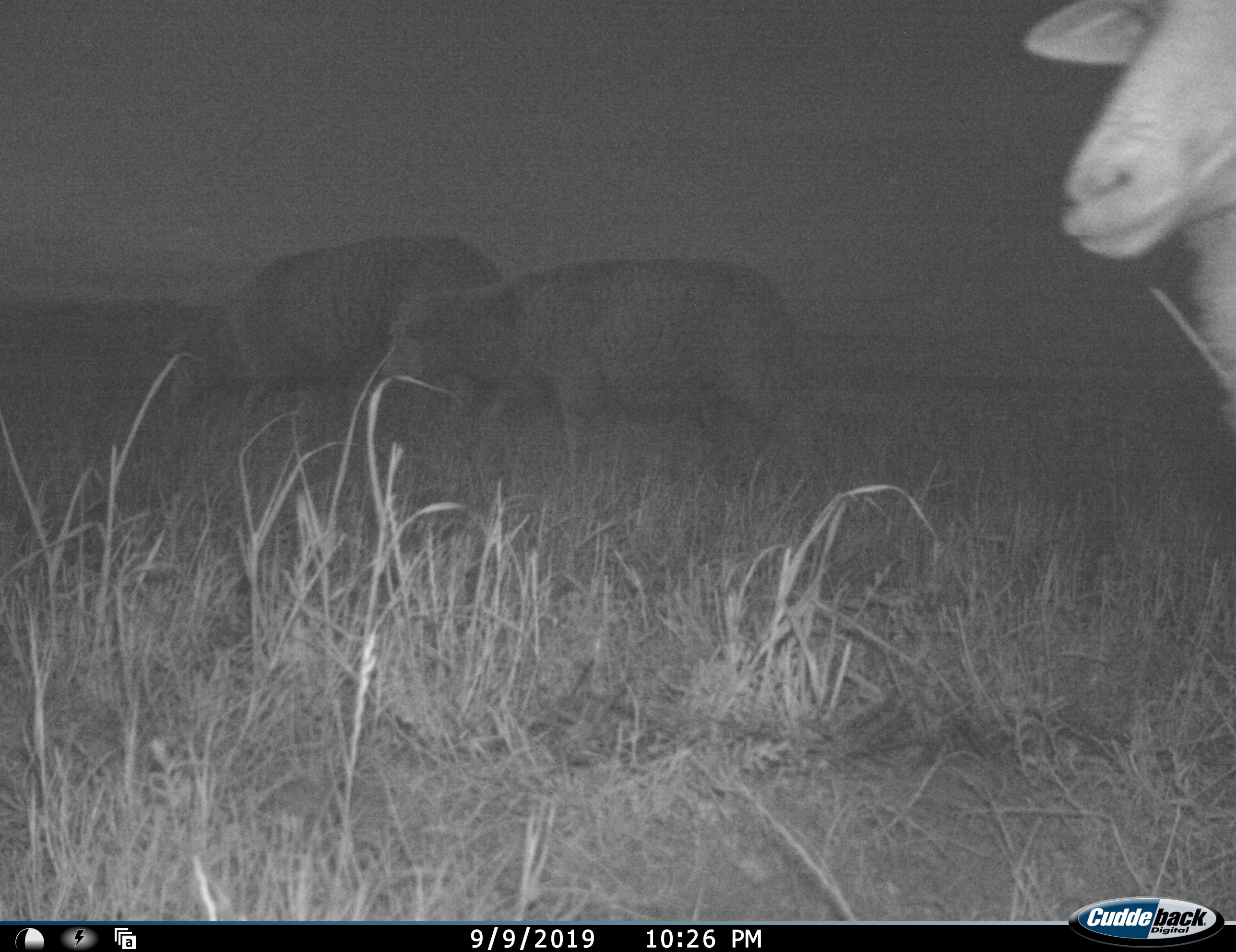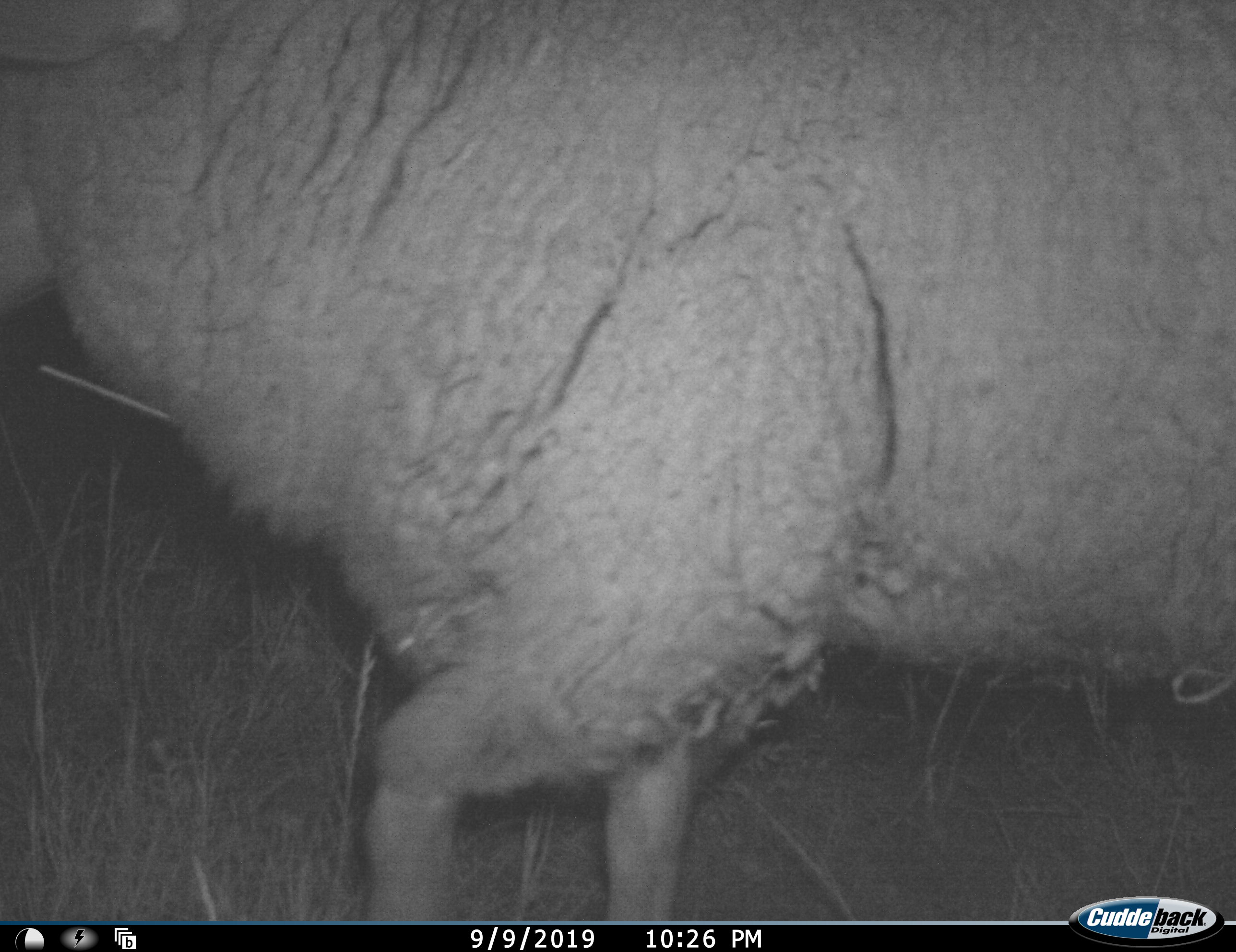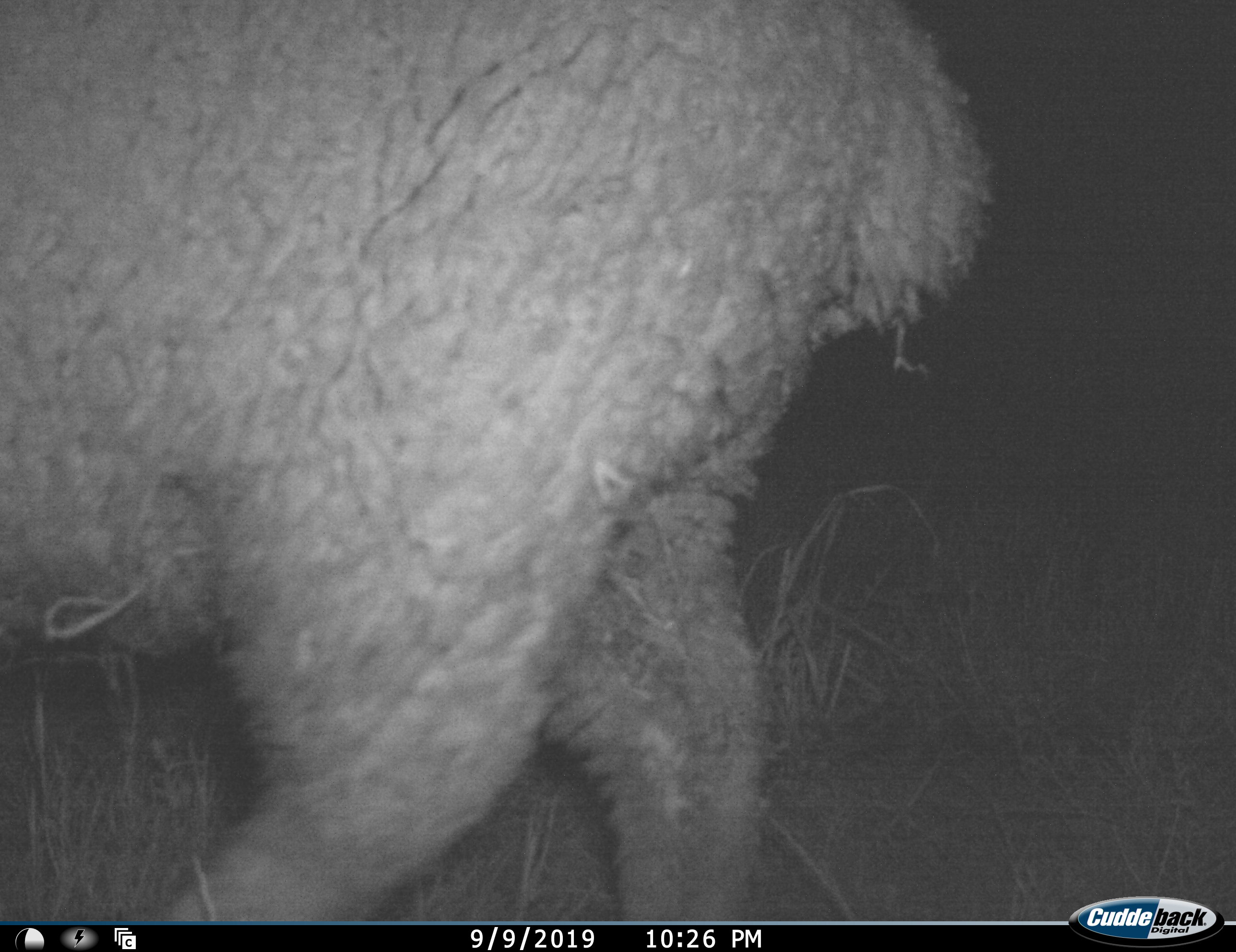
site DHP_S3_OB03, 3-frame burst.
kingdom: Animalia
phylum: Chordata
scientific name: Vertebrata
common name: domestic animal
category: domesticanimal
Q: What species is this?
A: Domesticanimal (domestic animal) (Vertebrata).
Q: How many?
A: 3.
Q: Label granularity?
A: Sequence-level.